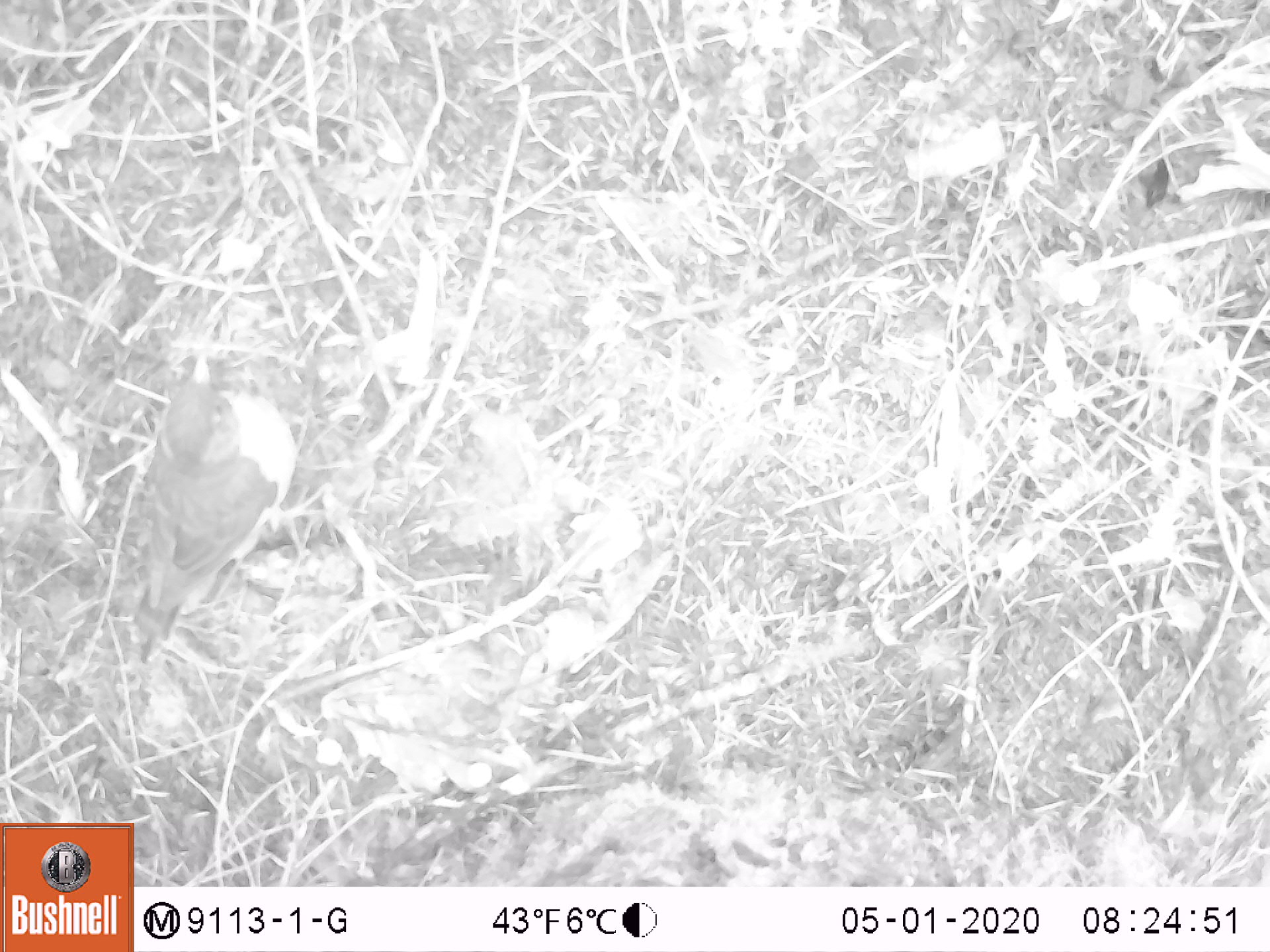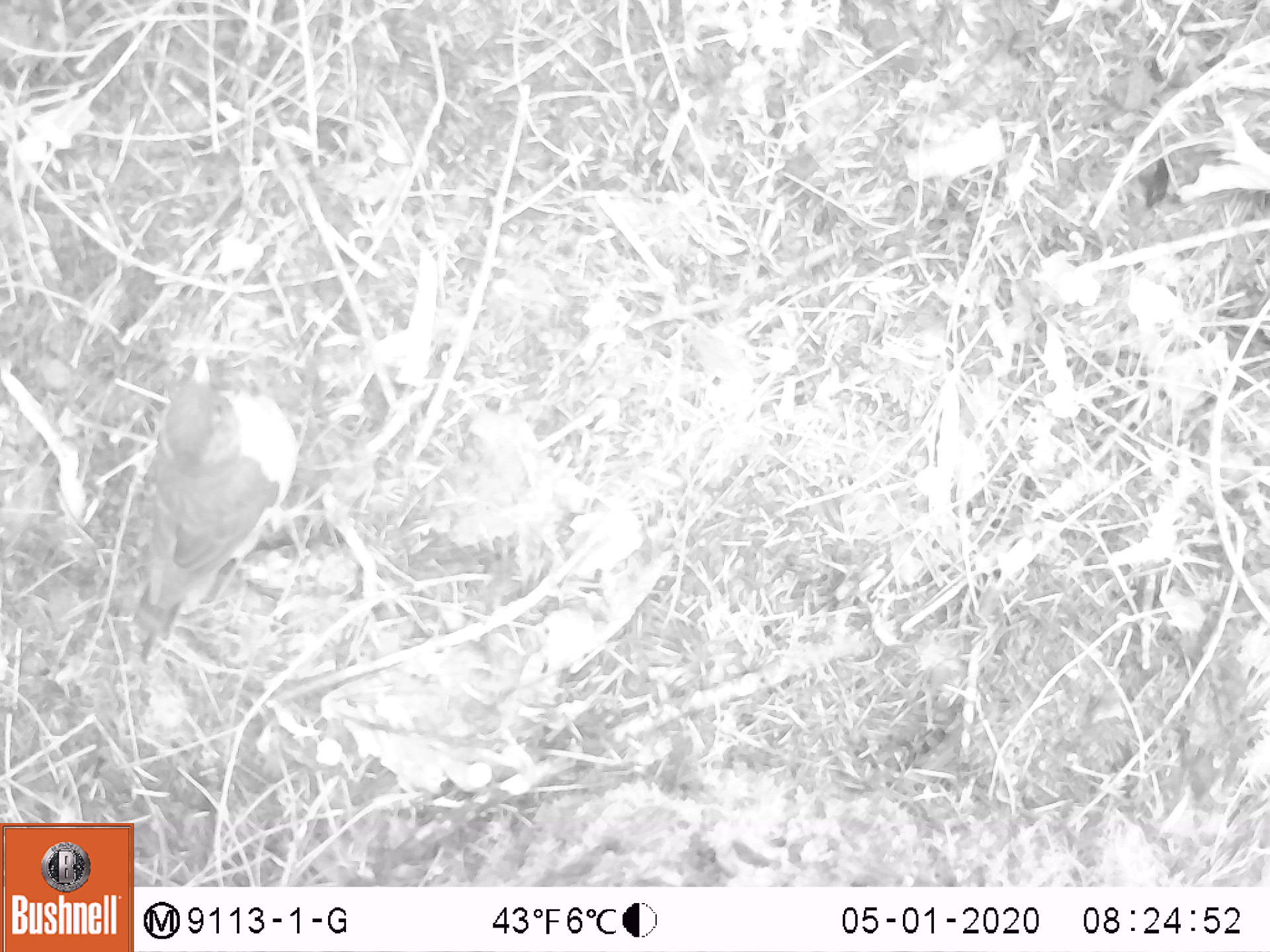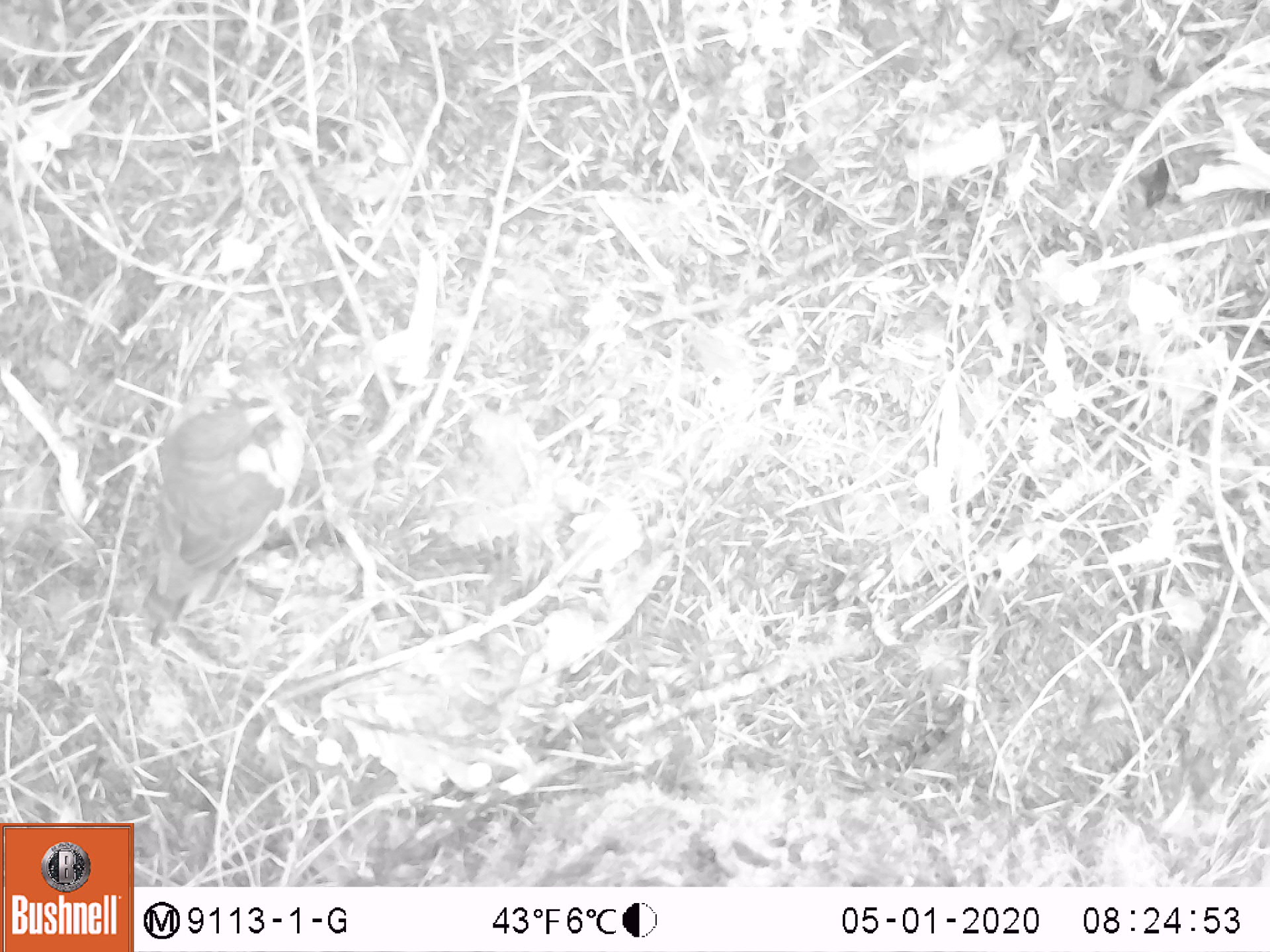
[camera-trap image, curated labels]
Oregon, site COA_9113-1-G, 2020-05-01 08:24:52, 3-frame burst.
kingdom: Animalia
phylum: Chordata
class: Aves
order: Passeriformes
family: Turdidae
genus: Turdus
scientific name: Turdus migratorius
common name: american robin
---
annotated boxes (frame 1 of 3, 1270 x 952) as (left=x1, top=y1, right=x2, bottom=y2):
american robin: (left=103, top=335, right=318, bottom=689)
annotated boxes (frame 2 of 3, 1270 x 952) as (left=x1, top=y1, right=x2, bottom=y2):
american robin: (left=111, top=342, right=318, bottom=674)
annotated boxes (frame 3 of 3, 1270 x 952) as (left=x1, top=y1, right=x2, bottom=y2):
american robin: (left=115, top=351, right=333, bottom=675)